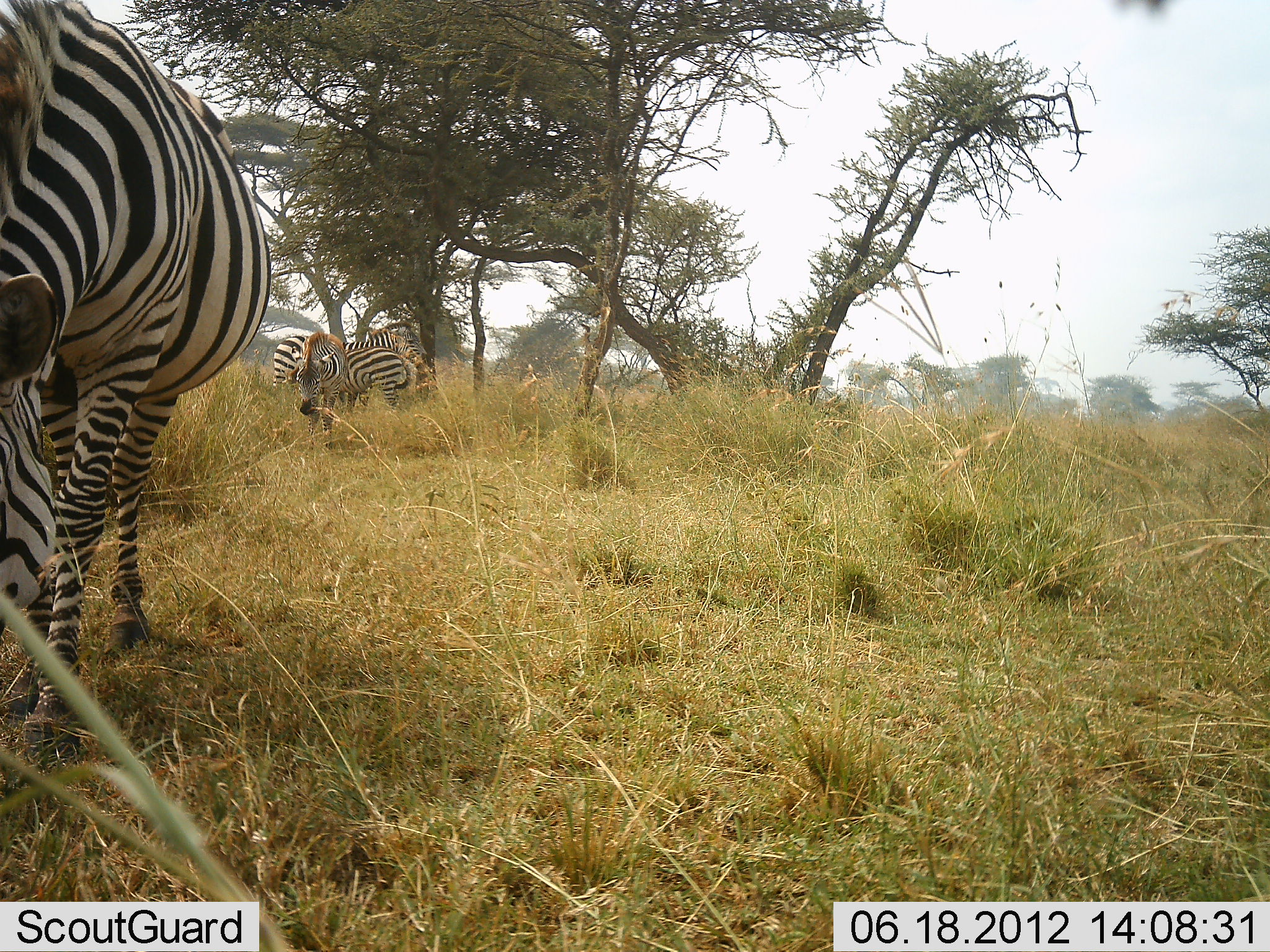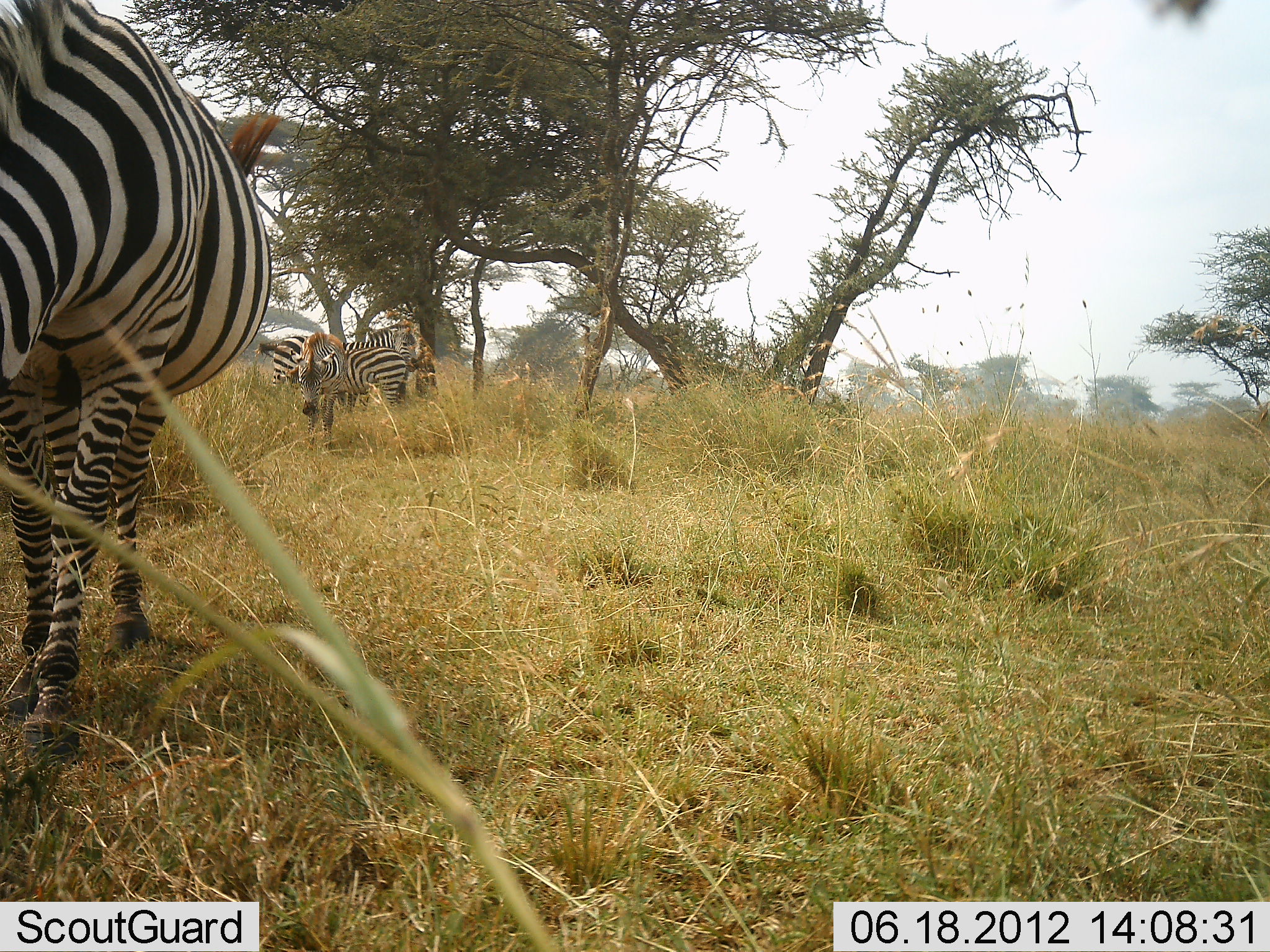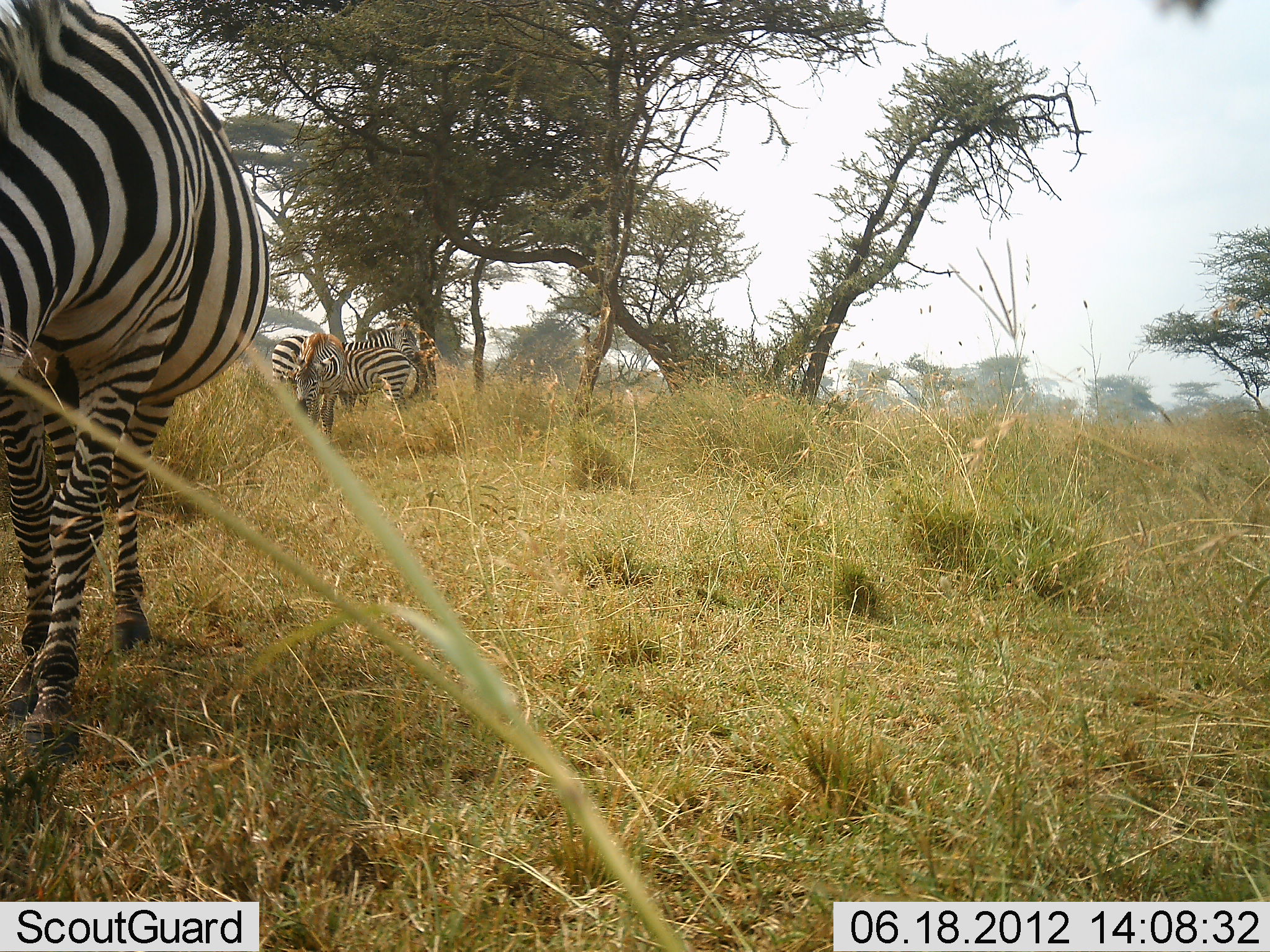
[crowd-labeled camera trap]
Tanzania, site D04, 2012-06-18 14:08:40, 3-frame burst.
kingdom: Animalia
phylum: Chordata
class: Mammalia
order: Perissodactyla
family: Equidae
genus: Equus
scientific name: Equus quagga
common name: plains zebra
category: zebra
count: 4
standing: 80%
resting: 0%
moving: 0%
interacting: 0%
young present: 0%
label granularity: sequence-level